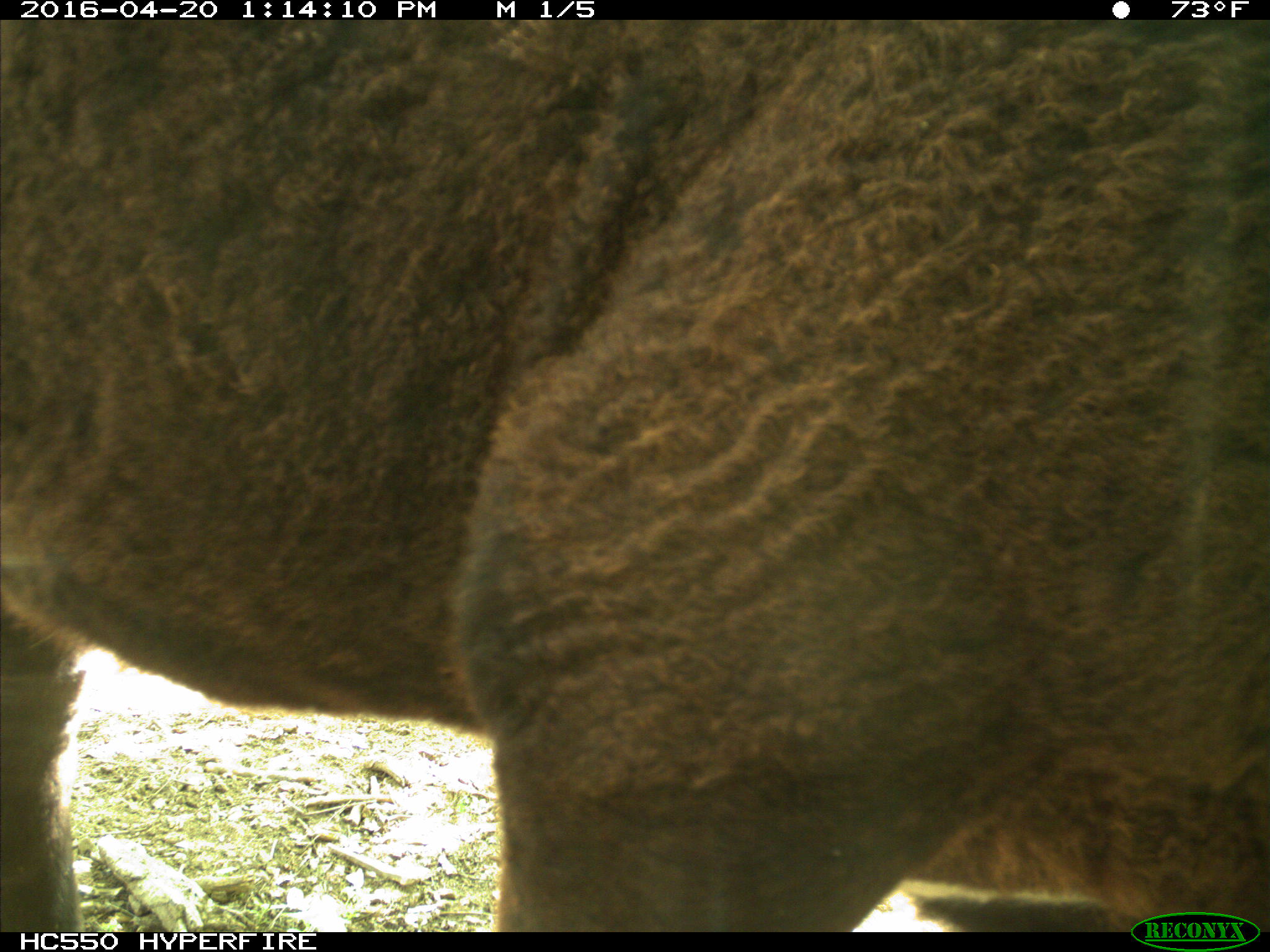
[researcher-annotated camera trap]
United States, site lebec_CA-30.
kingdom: Animalia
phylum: Chordata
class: Mammalia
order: Artiodactyla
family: Bovidae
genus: Bos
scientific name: Bos taurus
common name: domestic cow